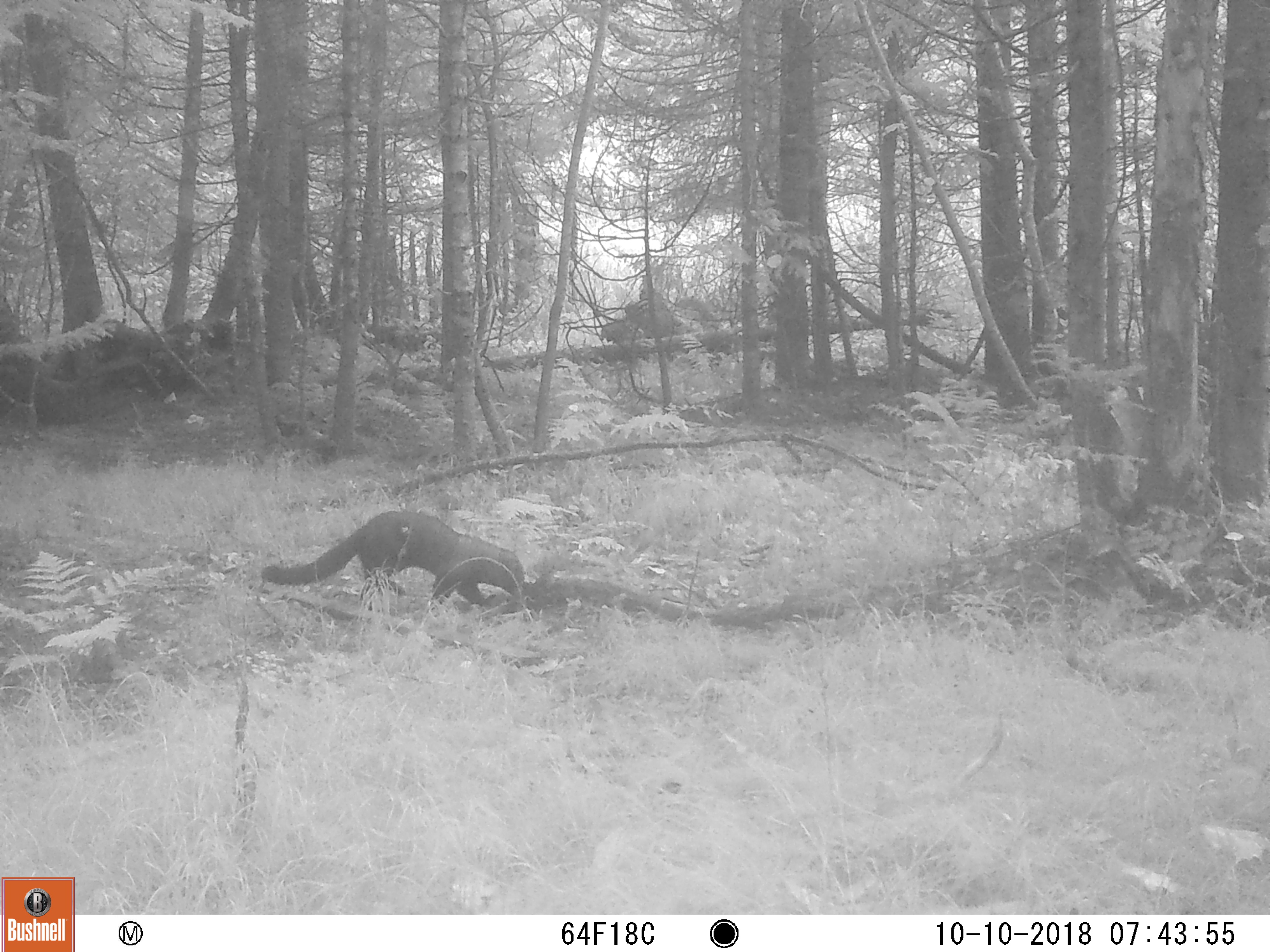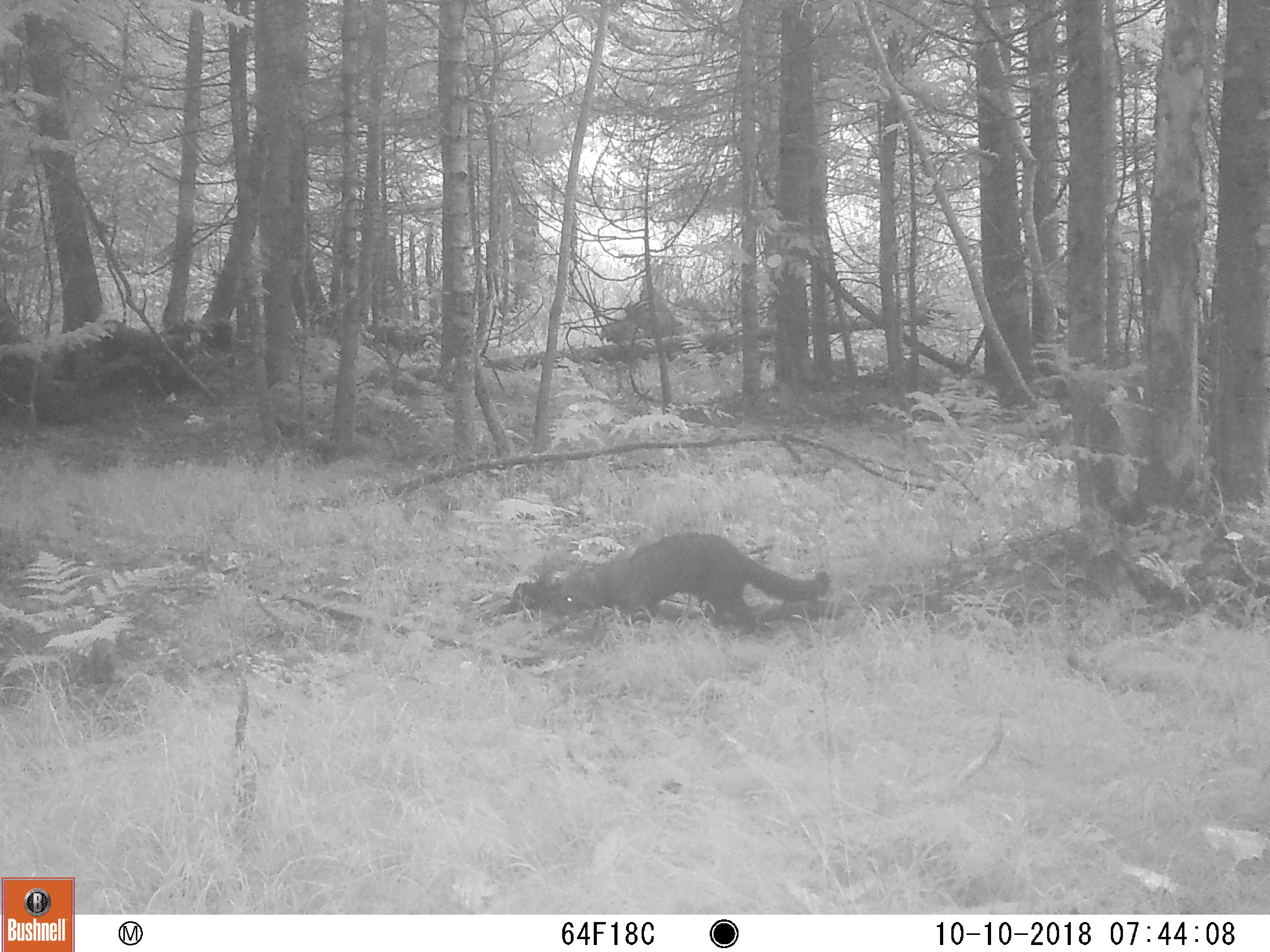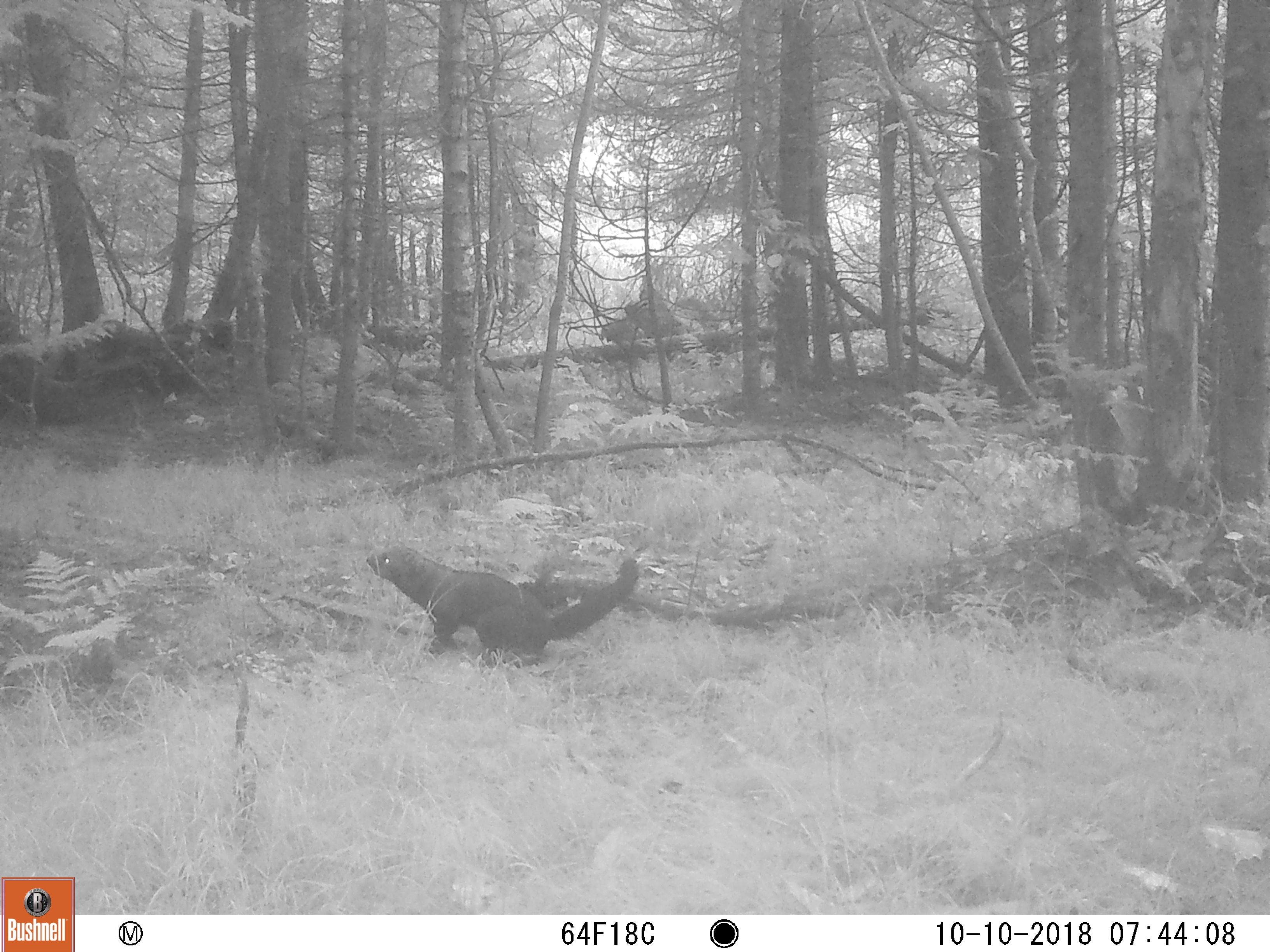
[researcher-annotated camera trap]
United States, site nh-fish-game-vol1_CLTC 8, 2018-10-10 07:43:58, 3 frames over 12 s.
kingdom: Animalia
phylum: Chordata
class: Mammalia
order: Carnivora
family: Mustelidae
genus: Pekania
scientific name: Pekania pennanti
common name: fisher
Fisher (Pekania pennanti).